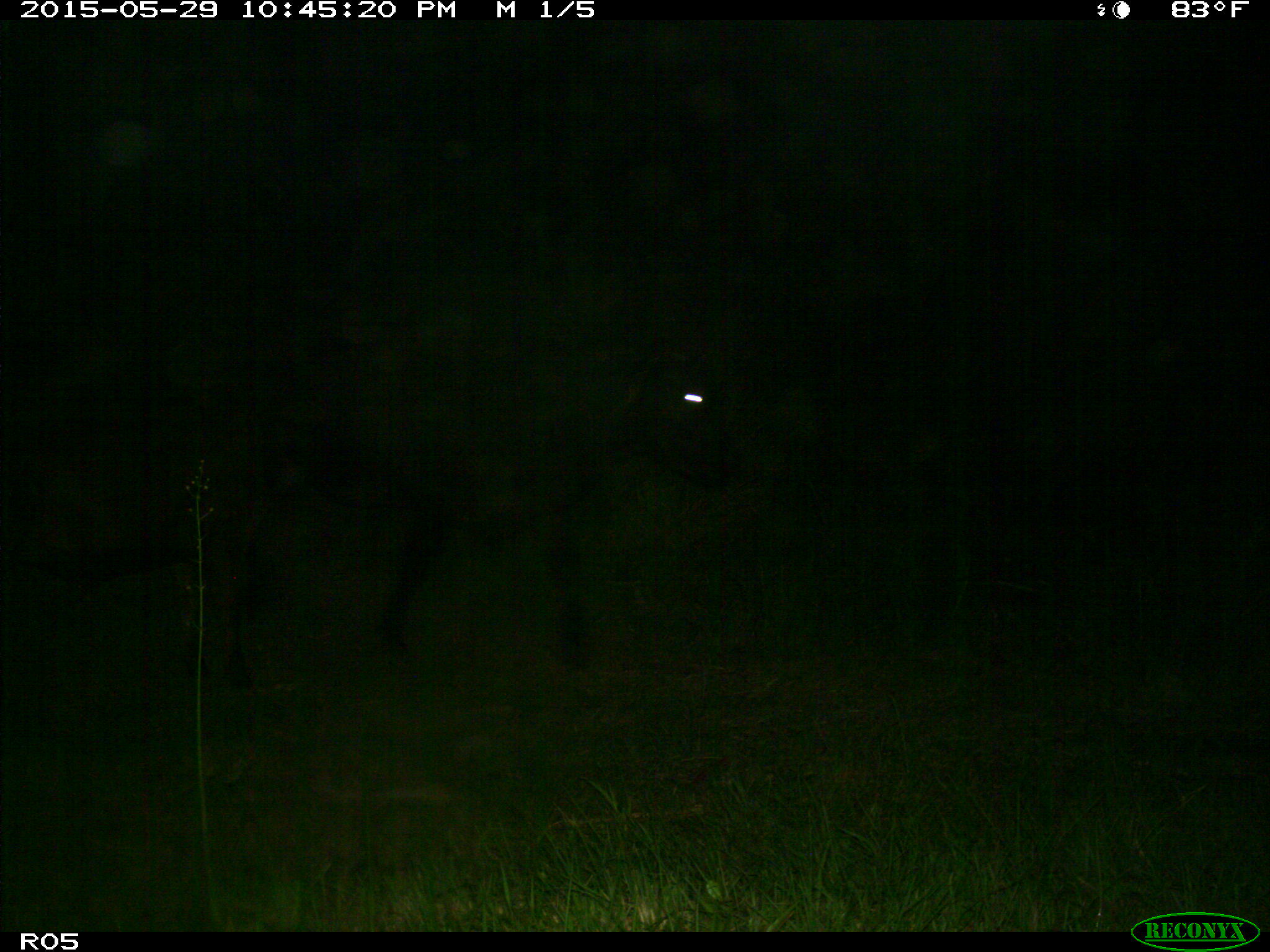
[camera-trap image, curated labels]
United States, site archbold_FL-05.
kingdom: Animalia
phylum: Chordata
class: Mammalia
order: Artiodactyla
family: Bovidae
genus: Bos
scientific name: Bos taurus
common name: domestic cow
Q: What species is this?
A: Bos taurus (domestic cow).